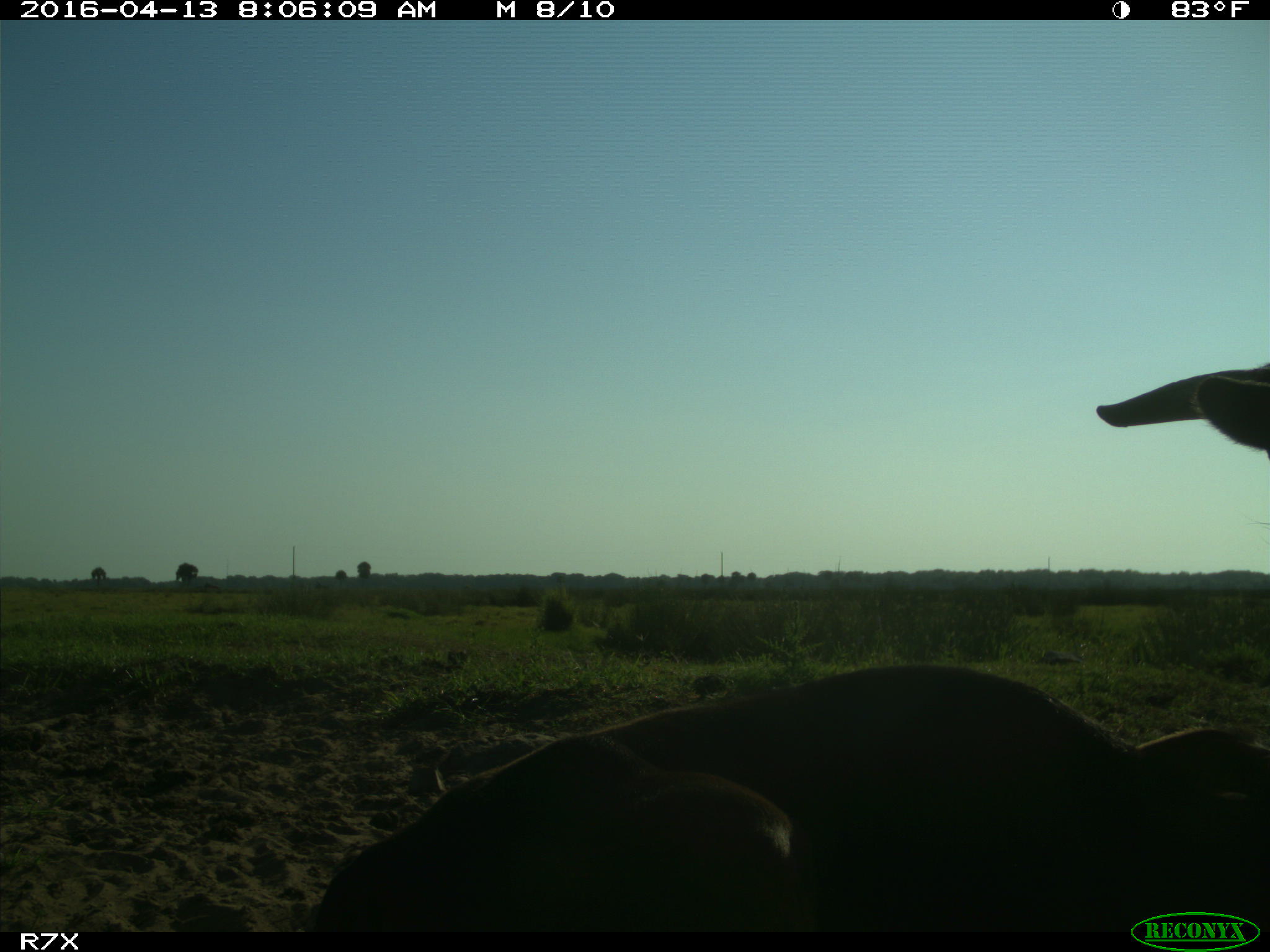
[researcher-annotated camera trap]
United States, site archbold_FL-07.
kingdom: Animalia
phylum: Chordata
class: Mammalia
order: Artiodactyla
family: Bovidae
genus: Bos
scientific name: Bos taurus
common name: domestic cow